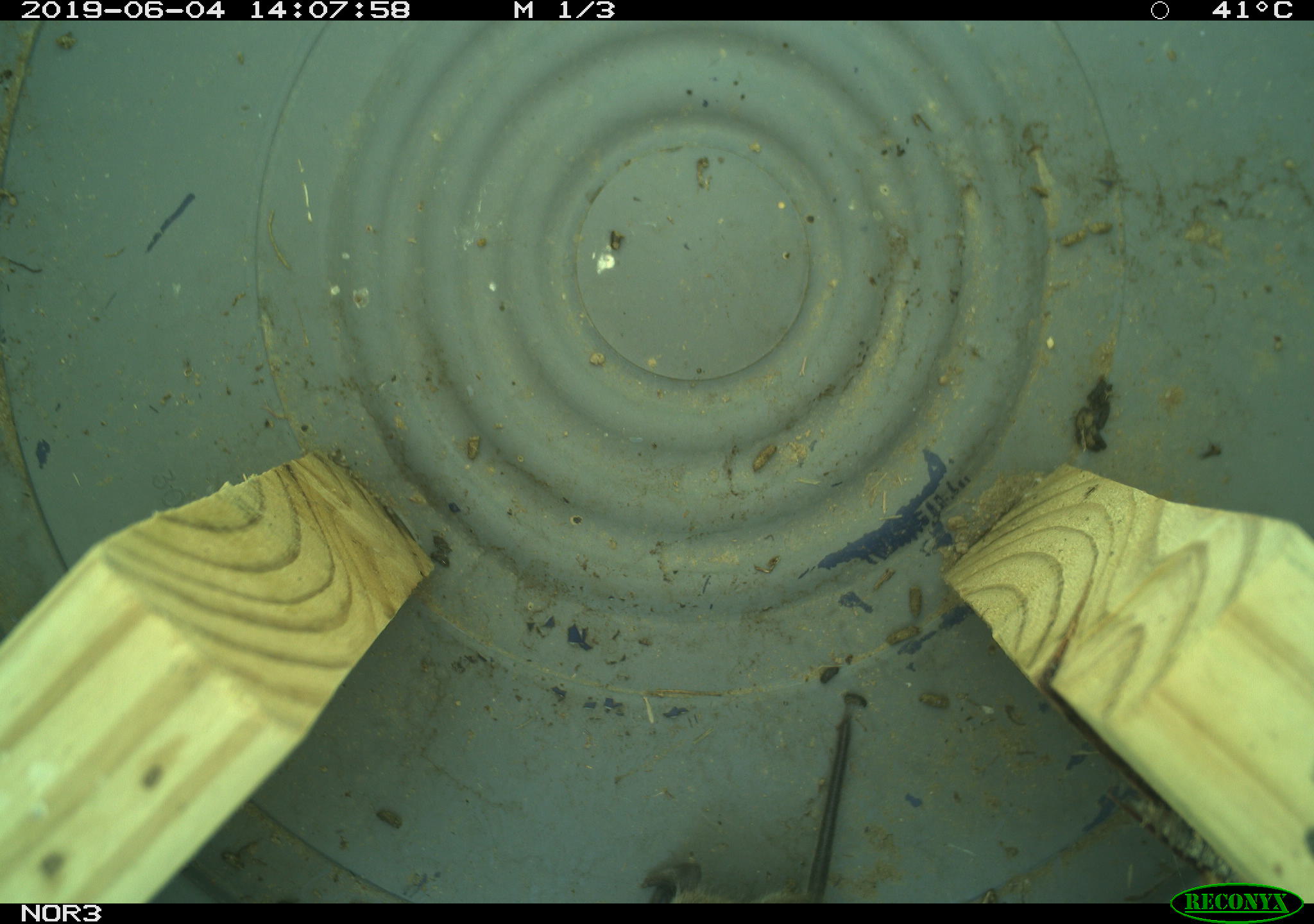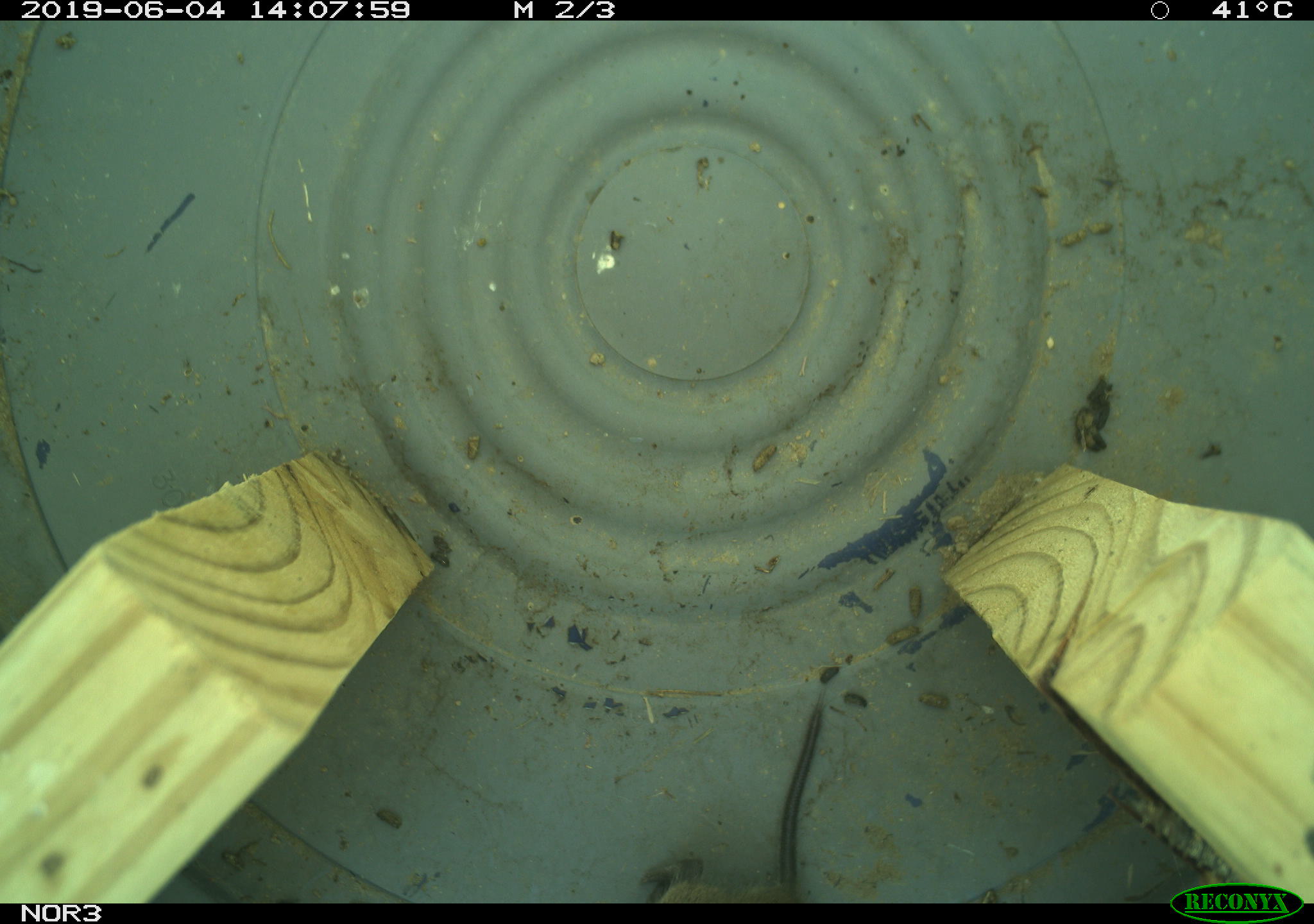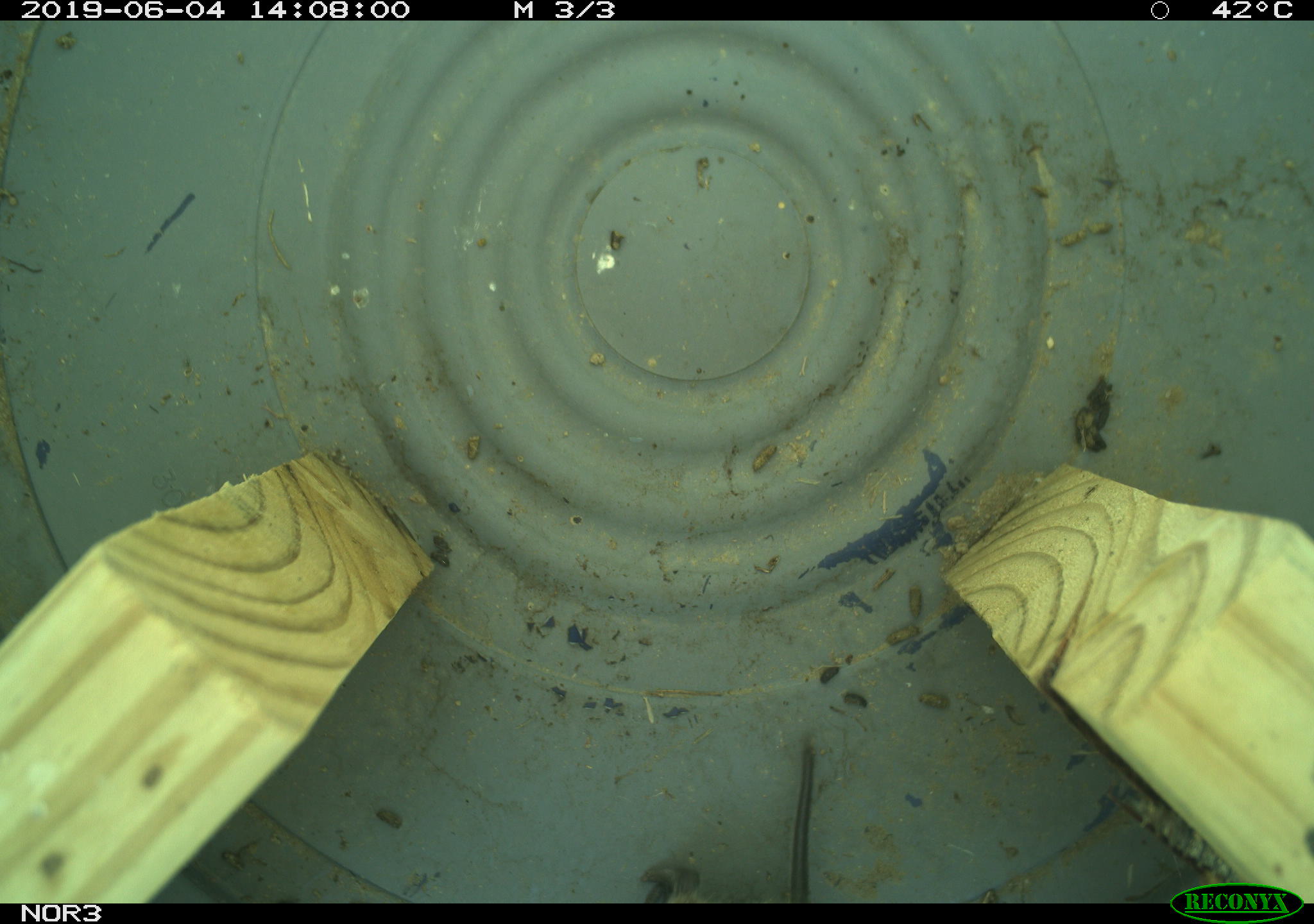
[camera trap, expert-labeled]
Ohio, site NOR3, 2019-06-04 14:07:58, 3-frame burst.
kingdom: Animalia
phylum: Chordata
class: Mammalia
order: Rodentia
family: Cricetidae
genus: Microtus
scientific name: Microtus pennsylvanicus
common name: meadow vole